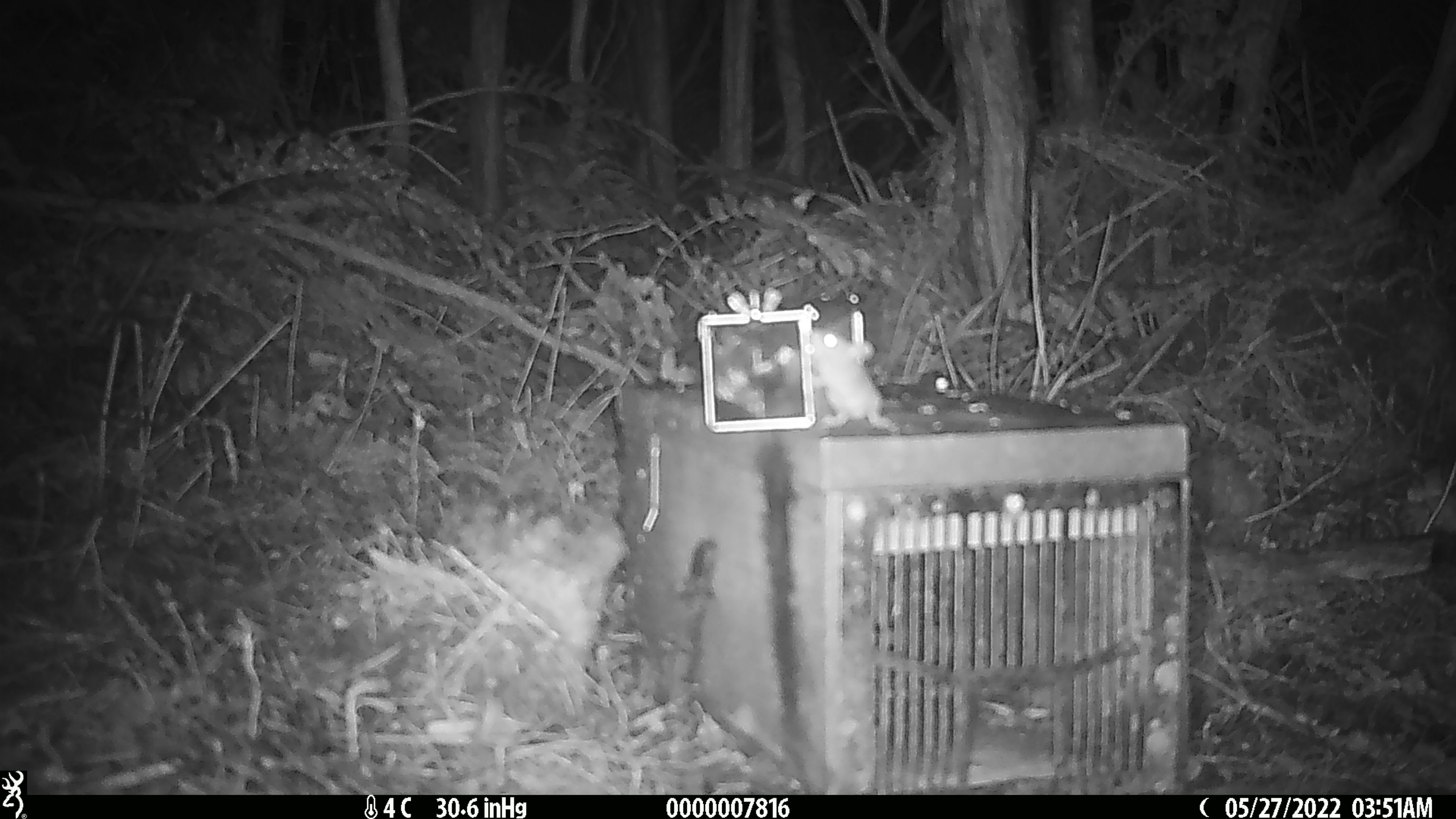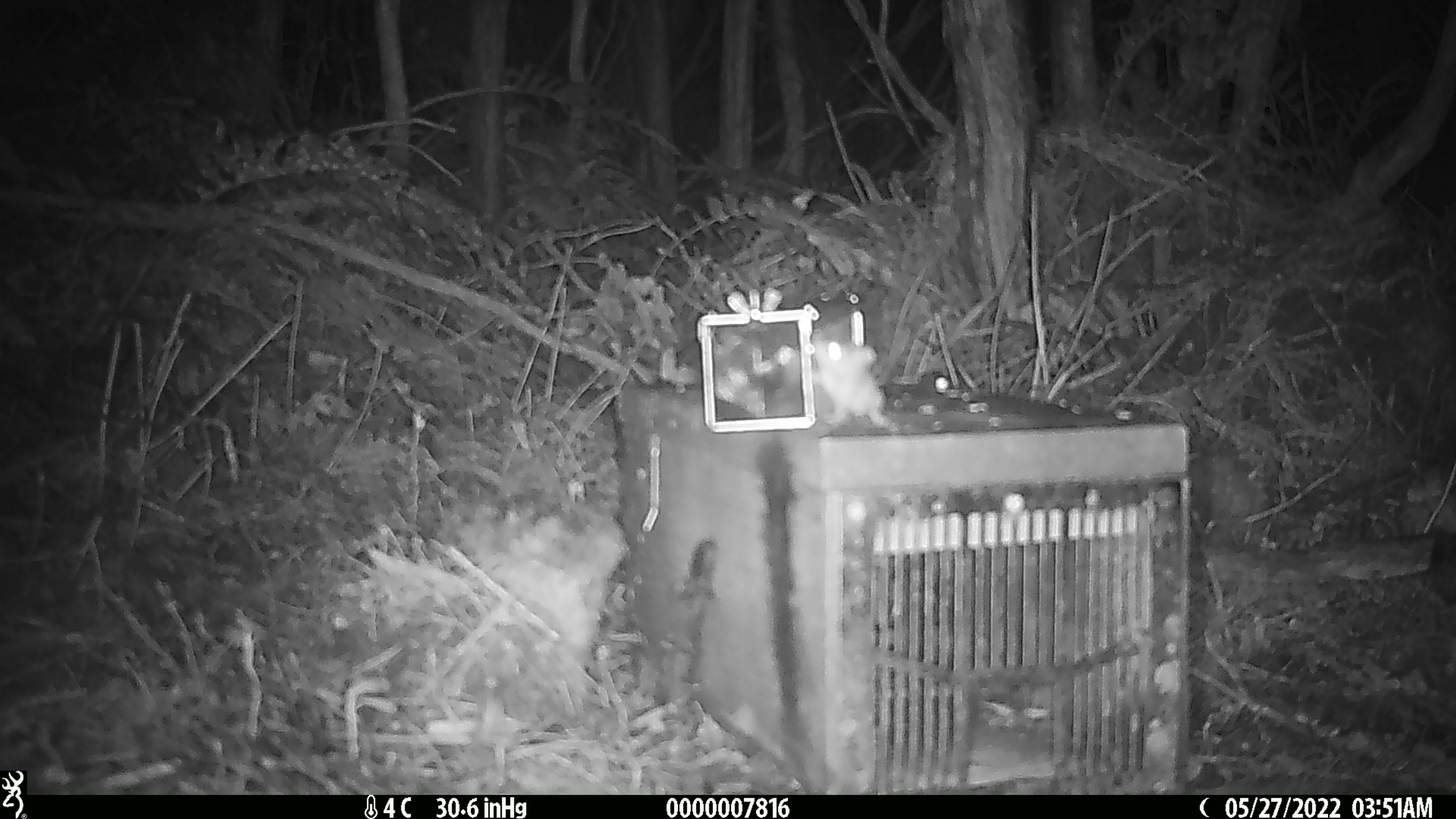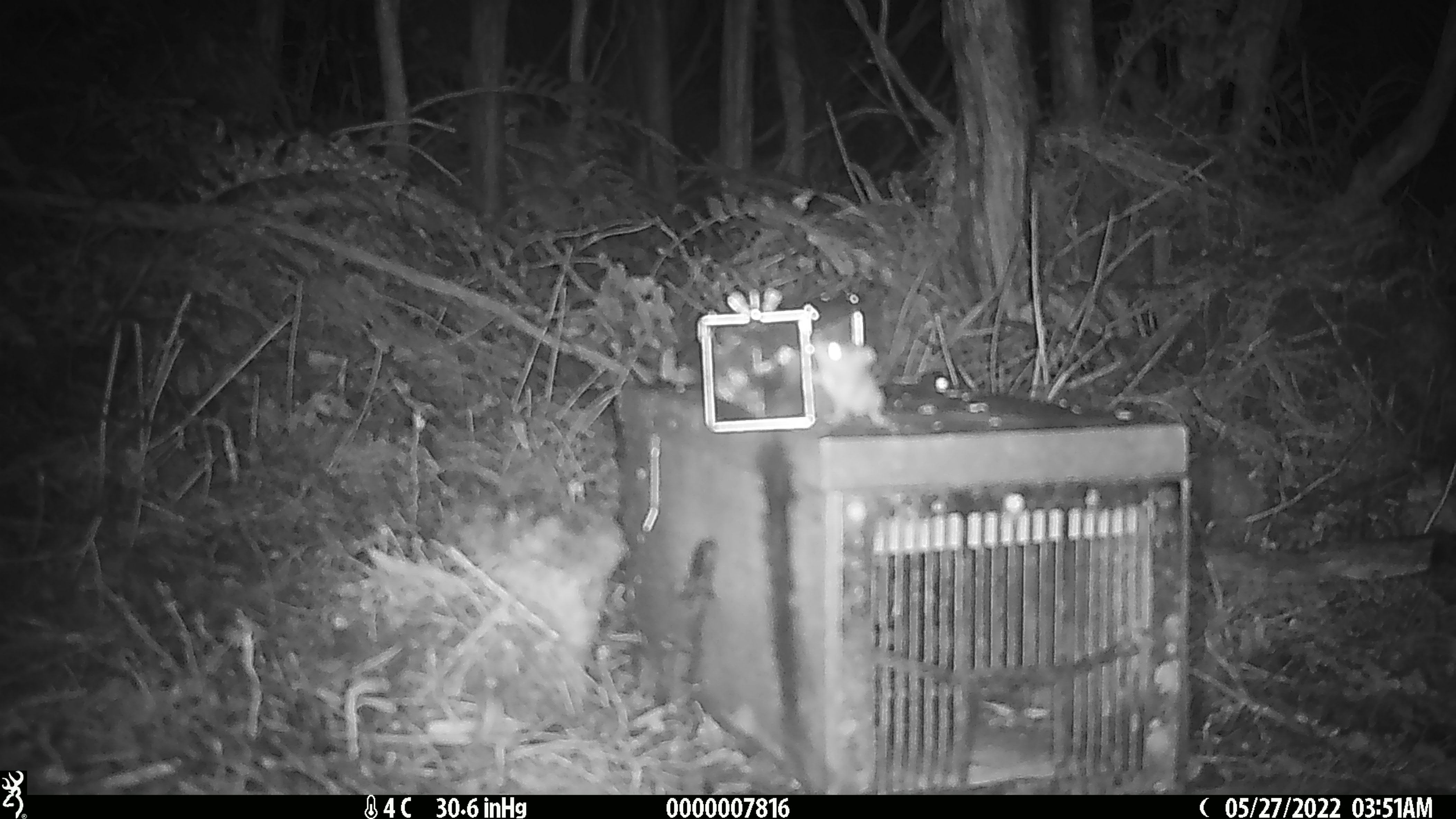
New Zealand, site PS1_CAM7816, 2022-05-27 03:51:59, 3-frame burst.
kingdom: Animalia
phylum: Chordata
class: Mammalia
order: Rodentia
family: Muridae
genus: Mus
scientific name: Mus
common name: mouse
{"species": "mouse (Mus)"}